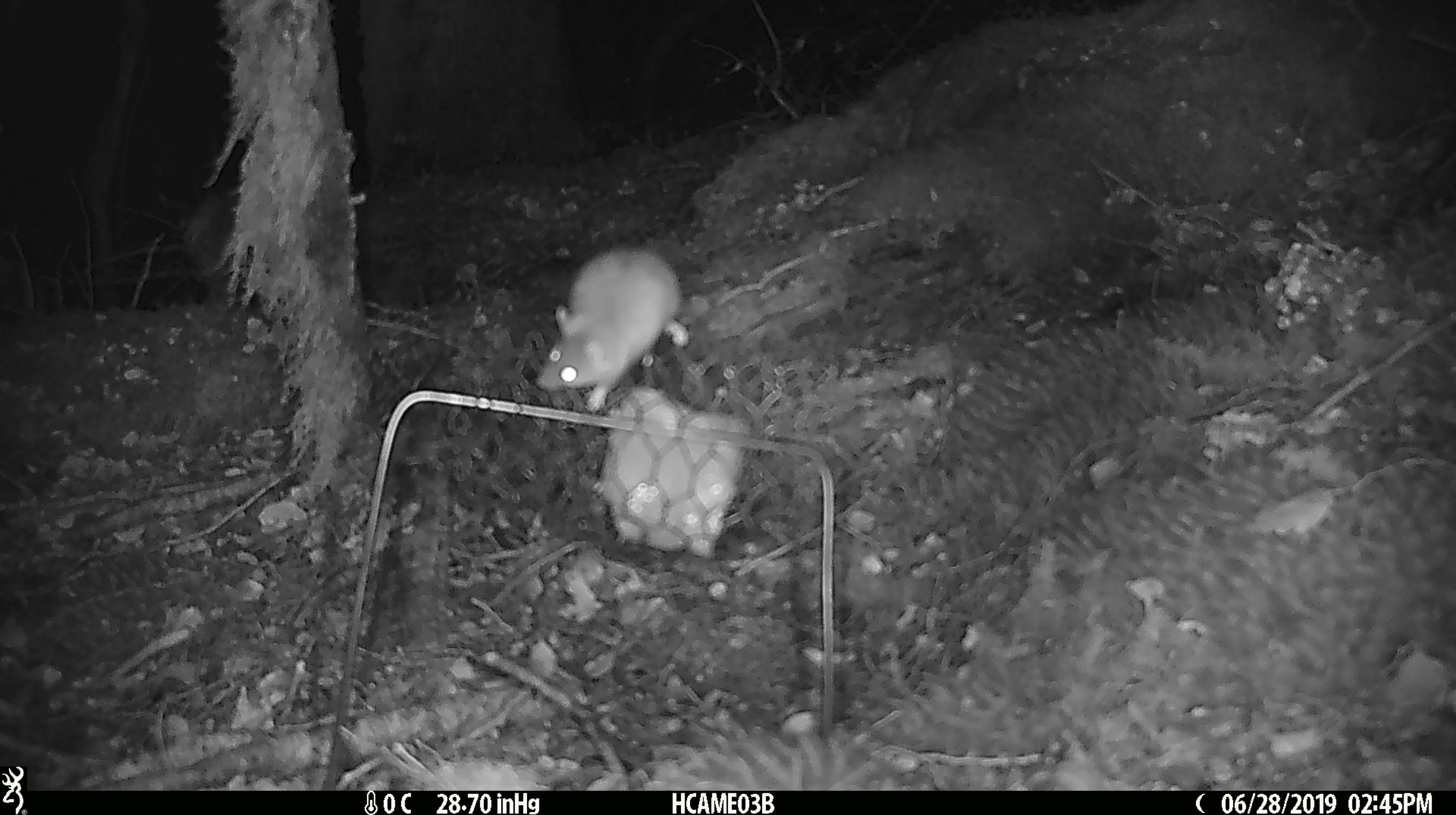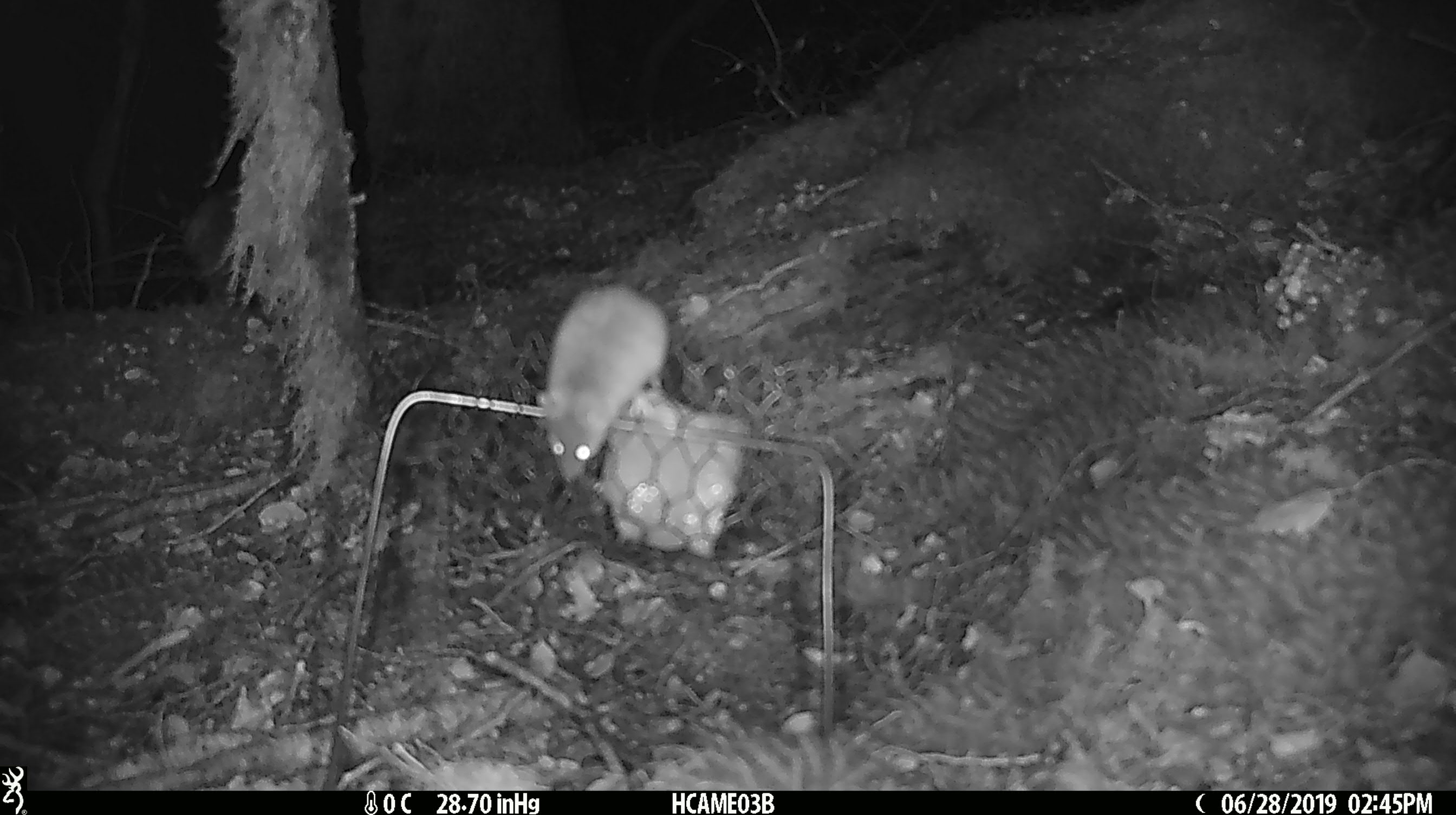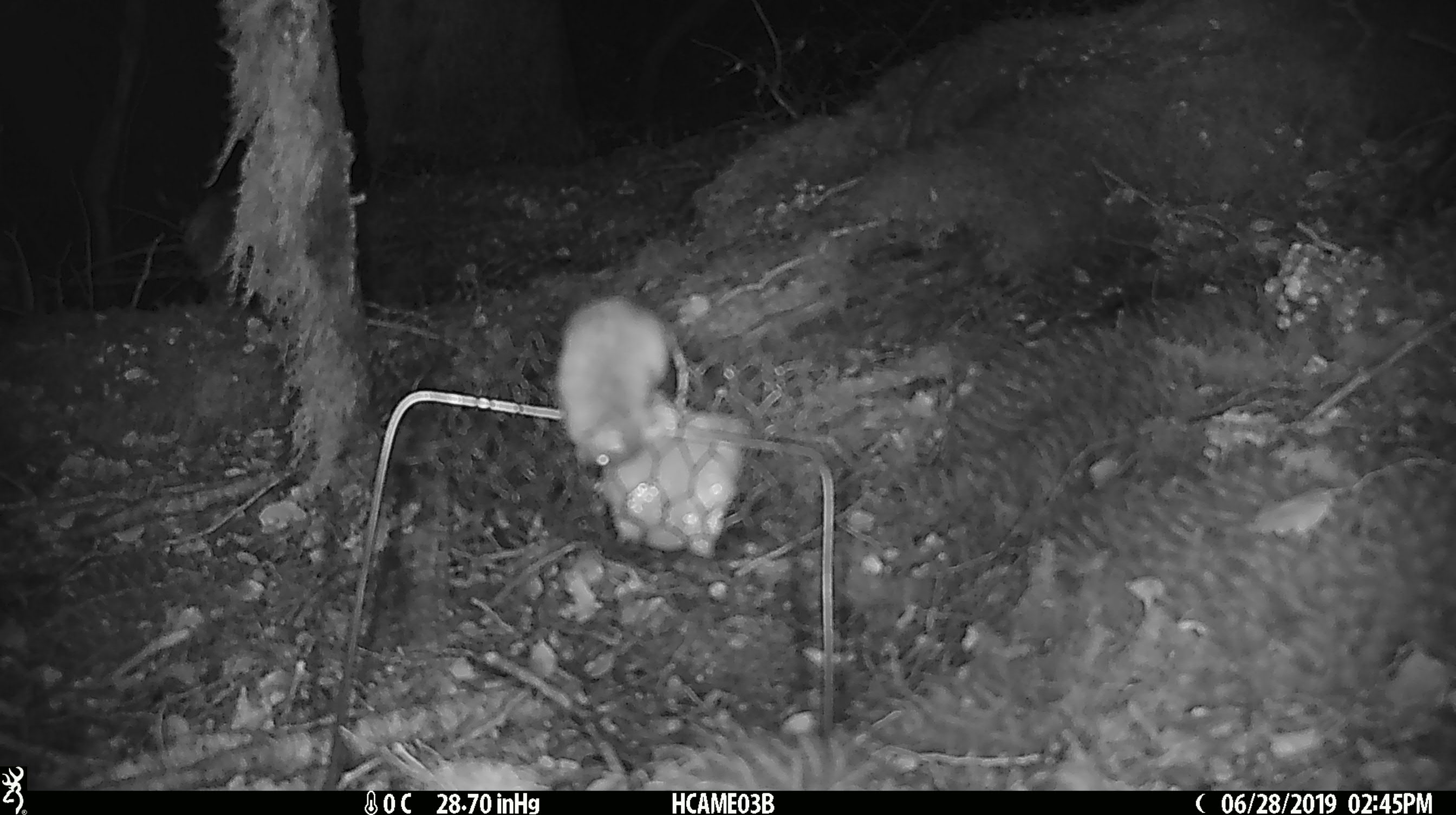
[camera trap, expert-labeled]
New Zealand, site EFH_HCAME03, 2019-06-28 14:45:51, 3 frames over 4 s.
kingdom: Animalia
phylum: Chordata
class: Mammalia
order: Rodentia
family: Muridae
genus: Mus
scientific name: Mus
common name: mouse